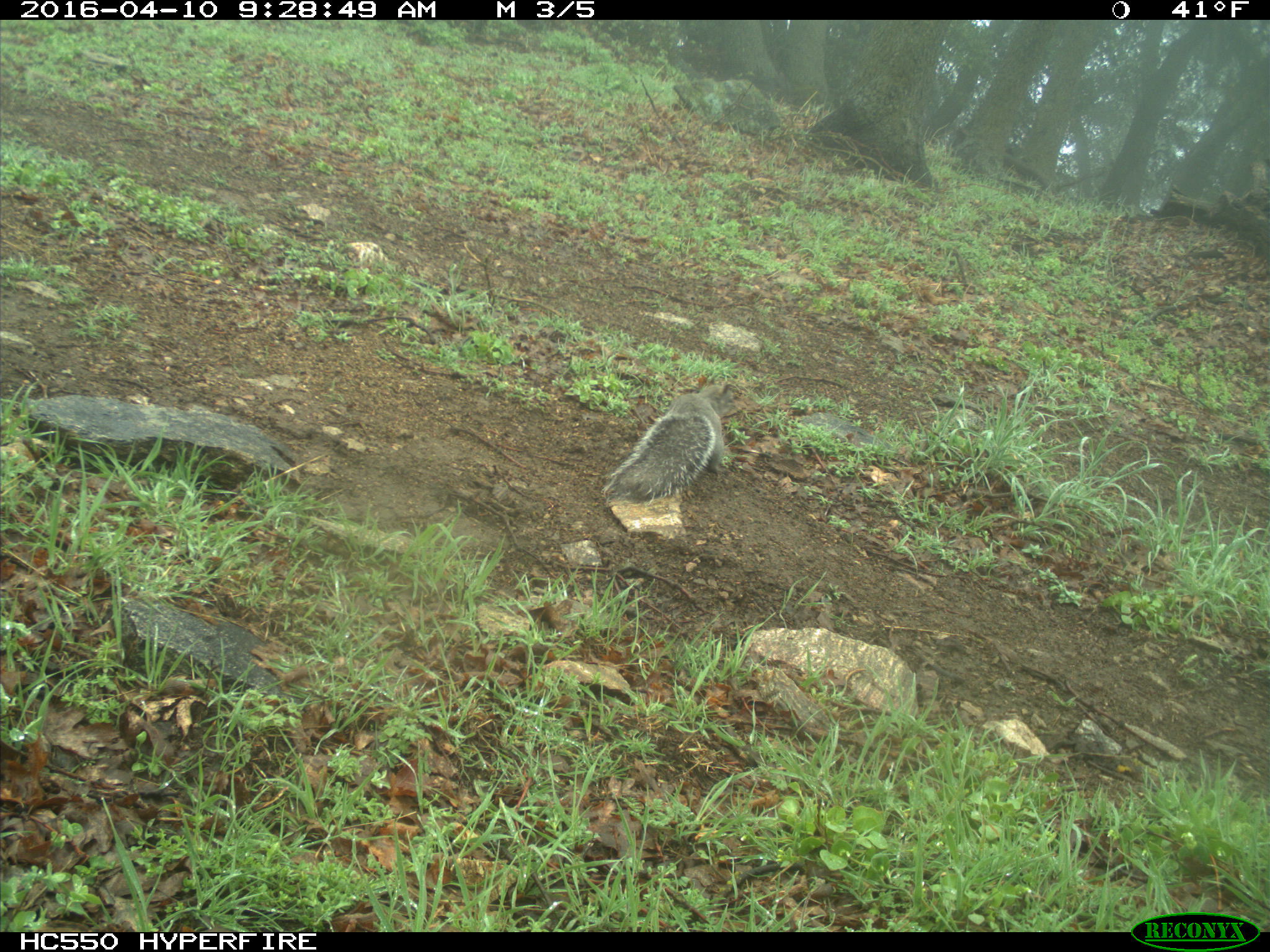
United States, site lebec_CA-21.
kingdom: Animalia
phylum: Chordata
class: Mammalia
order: Rodentia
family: Sciuridae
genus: Sciurus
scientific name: Sciurus carolinensis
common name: eastern gray squirrel